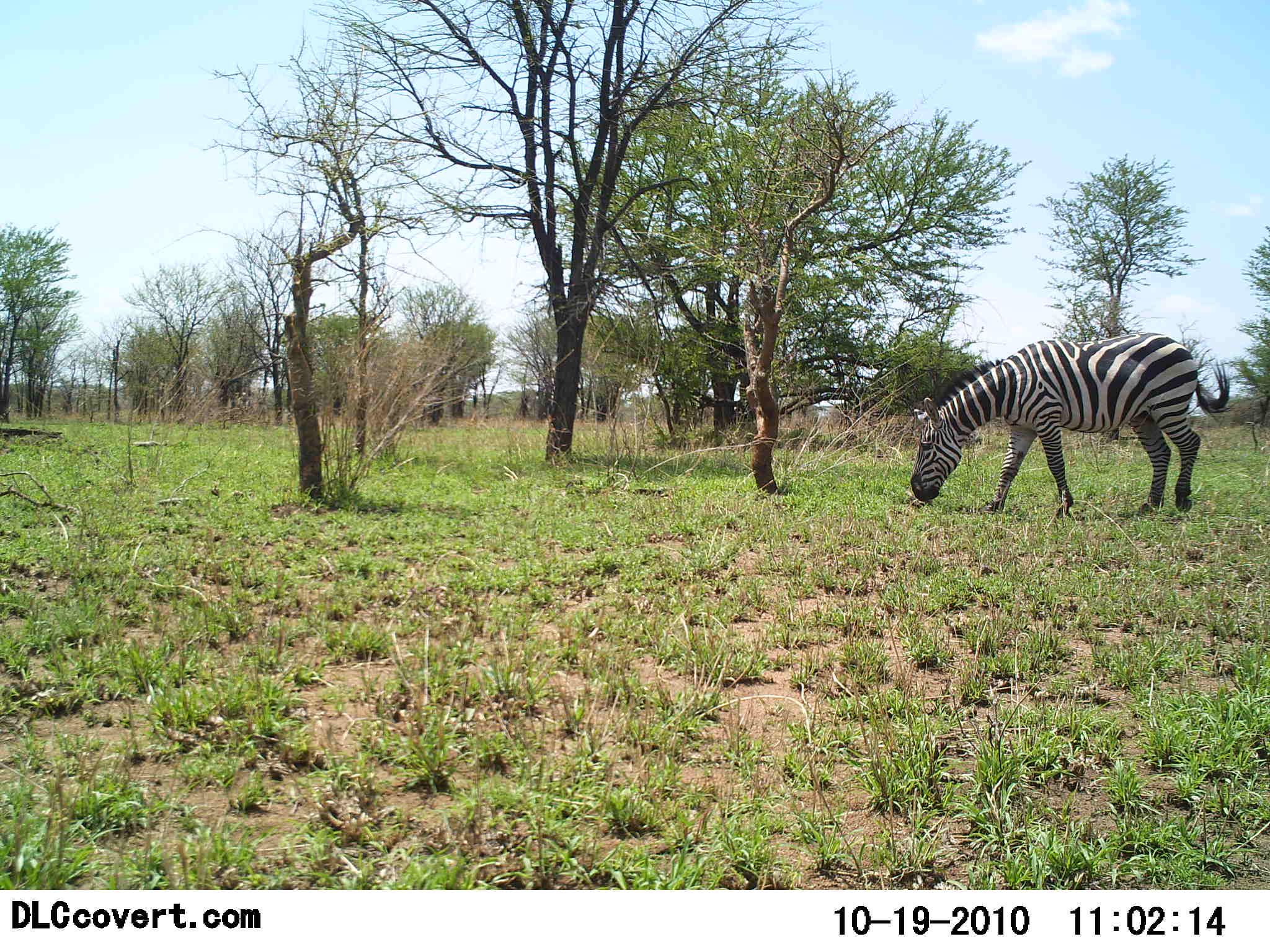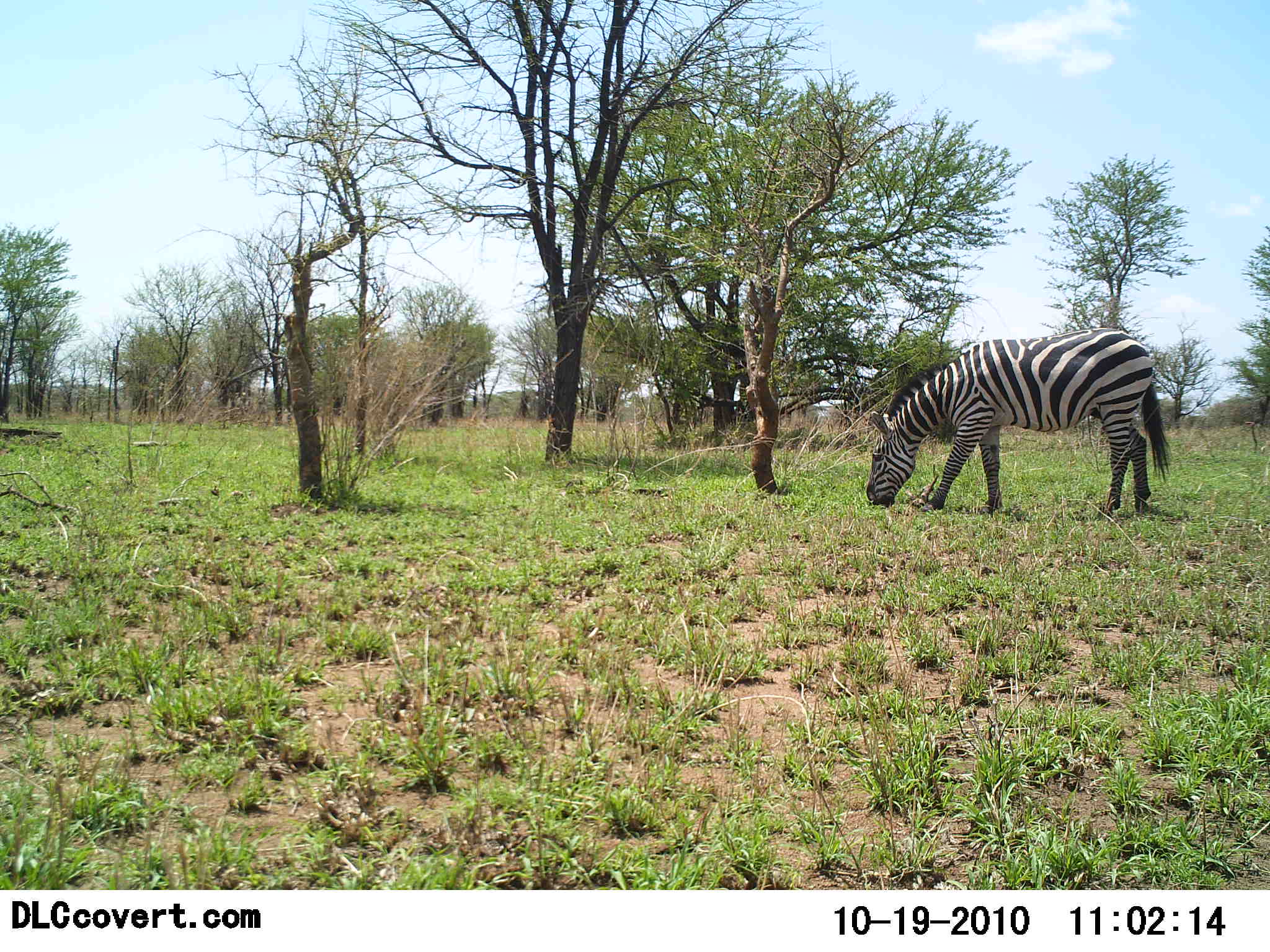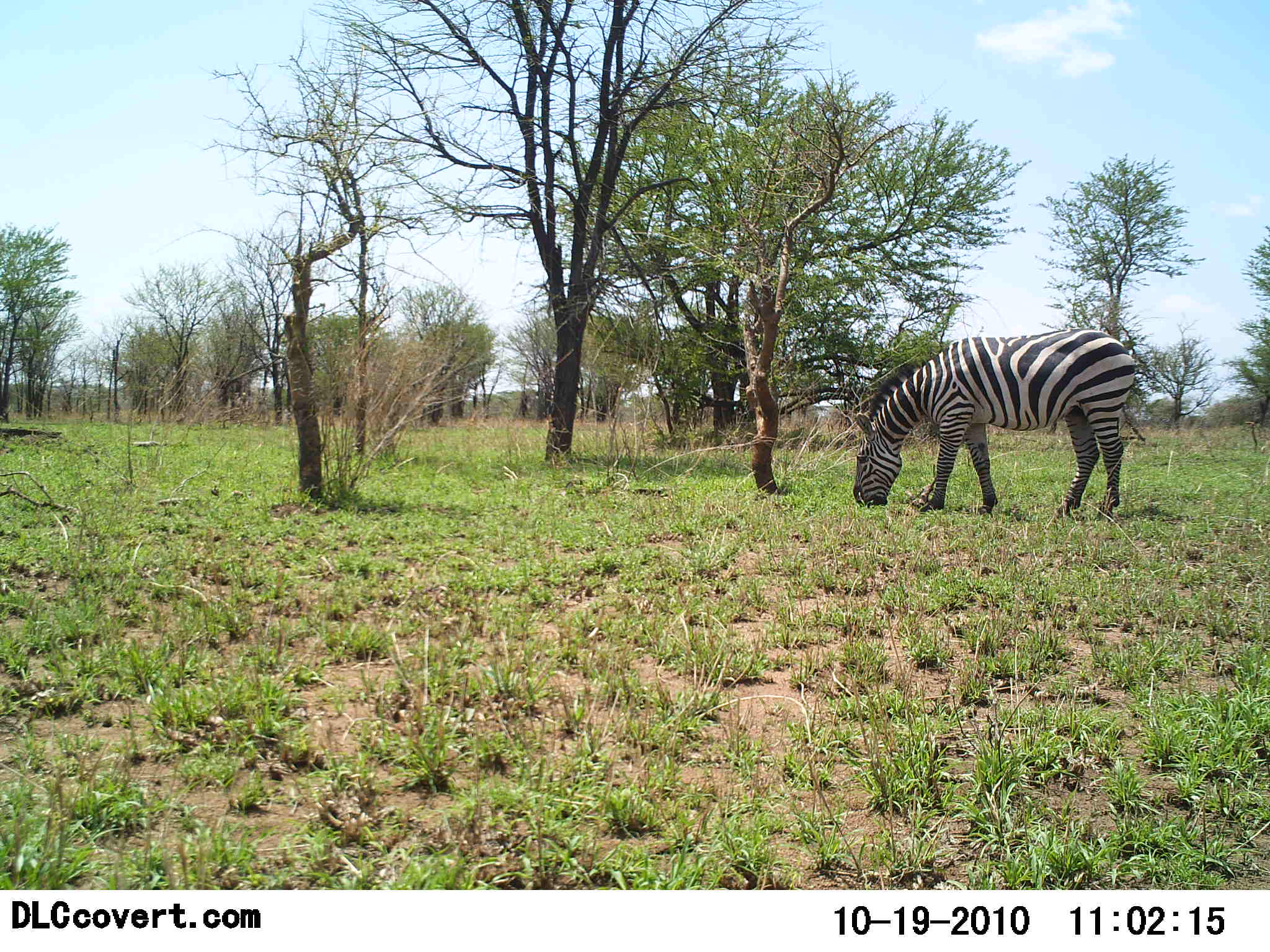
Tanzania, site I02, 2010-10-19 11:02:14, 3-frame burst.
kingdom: Animalia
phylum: Chordata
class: Mammalia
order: Perissodactyla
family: Equidae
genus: Equus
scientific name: Equus quagga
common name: plains zebra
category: zebra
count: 1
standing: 6%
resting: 0%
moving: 18%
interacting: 0%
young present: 0%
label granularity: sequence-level